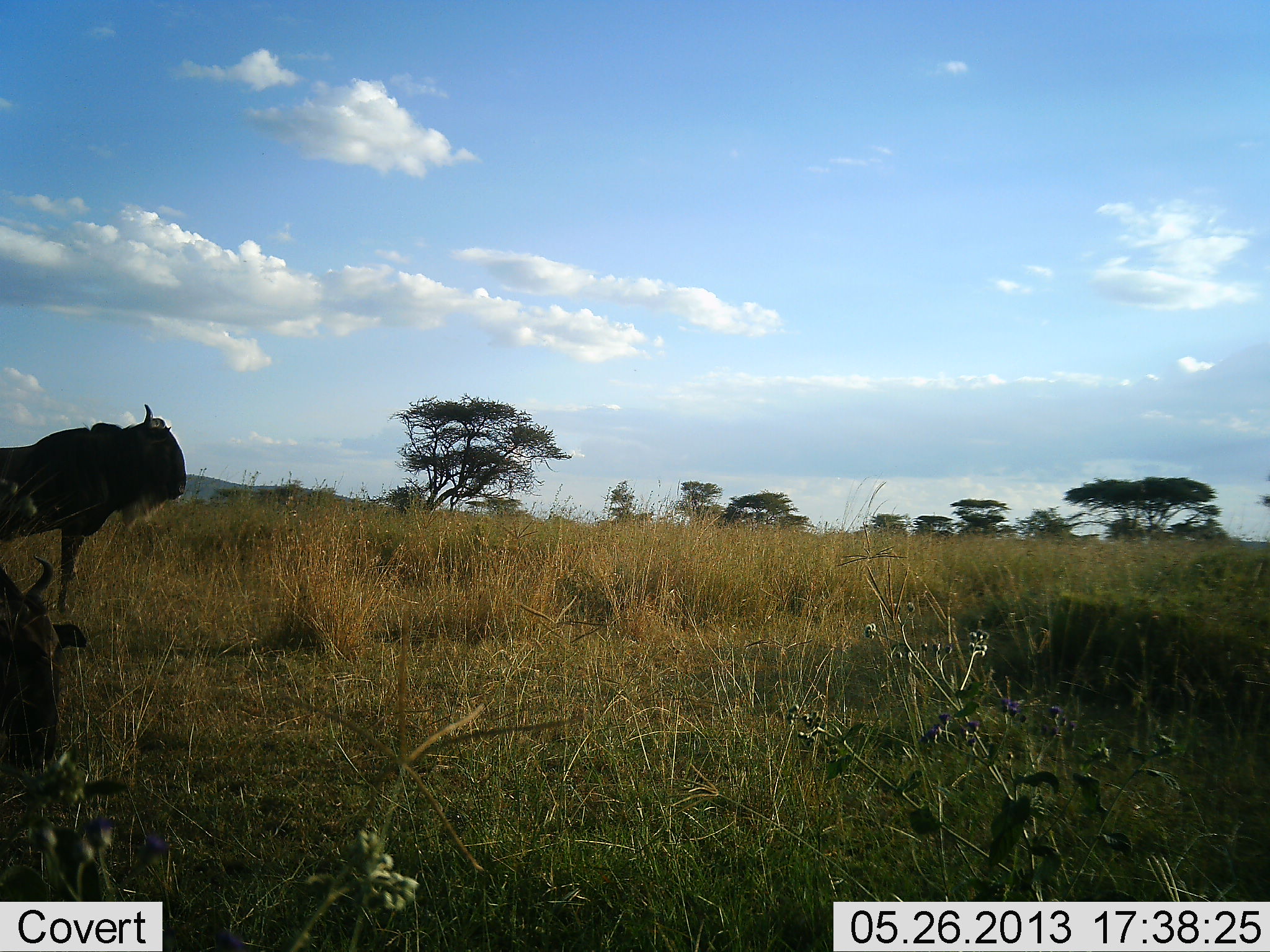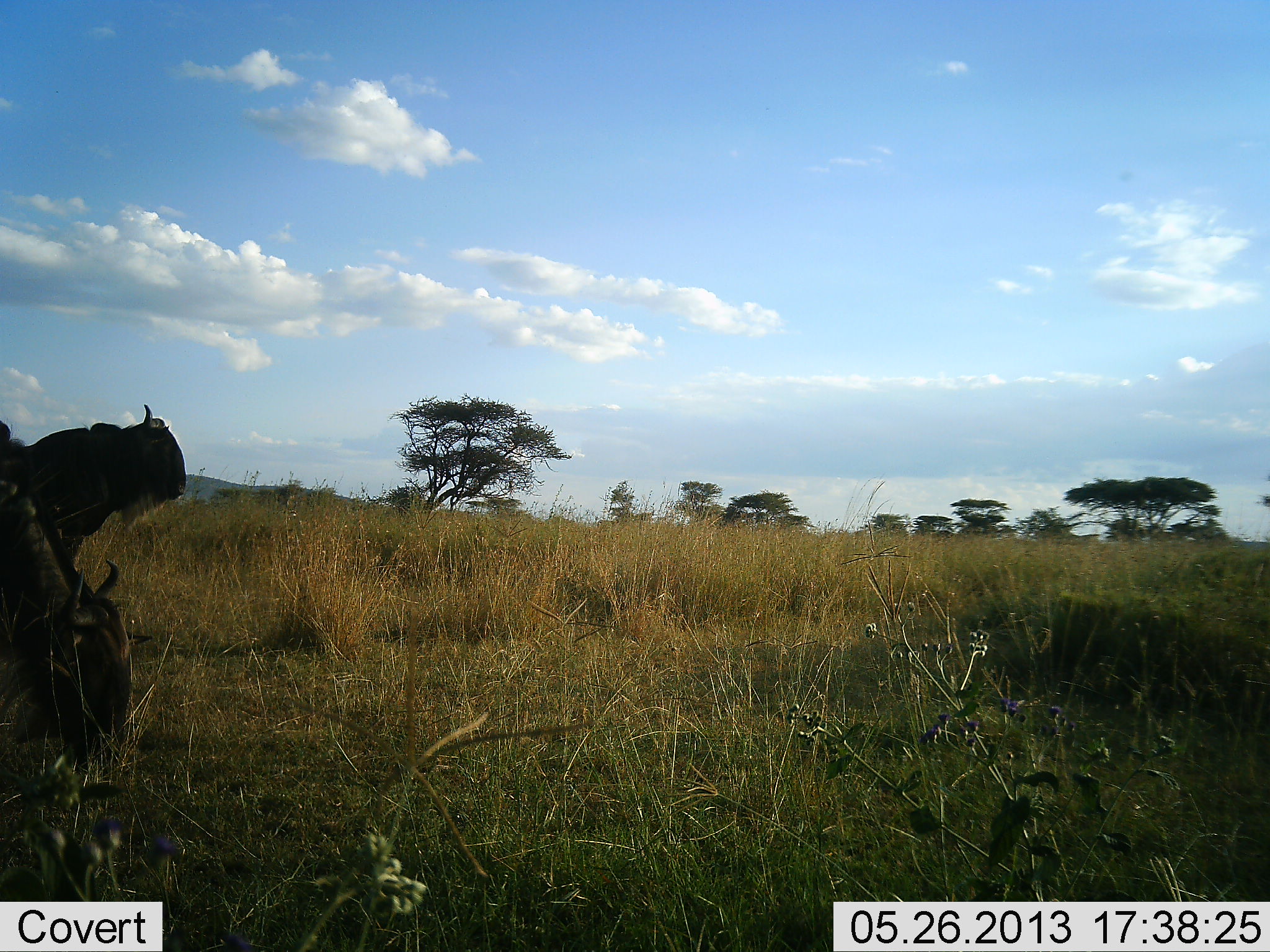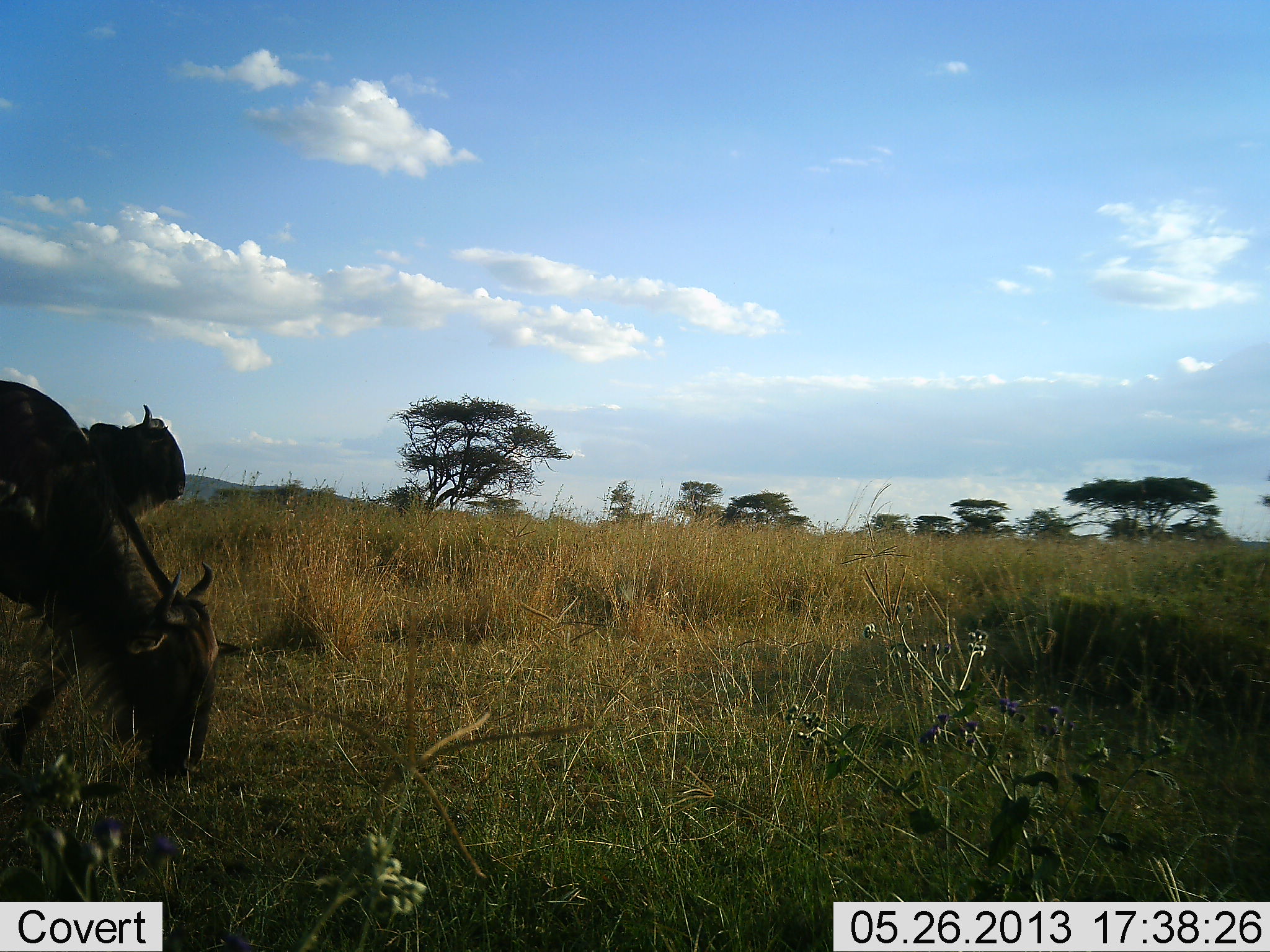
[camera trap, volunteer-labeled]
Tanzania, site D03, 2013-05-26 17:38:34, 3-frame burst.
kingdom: Animalia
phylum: Chordata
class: Mammalia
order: Artiodactyla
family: Bovidae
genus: Connochaetes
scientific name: Connochaetes taurinus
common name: blue wildebeest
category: wildebeest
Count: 2.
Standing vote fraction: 100%.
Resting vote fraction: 0%.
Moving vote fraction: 40%.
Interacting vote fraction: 0%.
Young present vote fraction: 0%.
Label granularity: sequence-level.